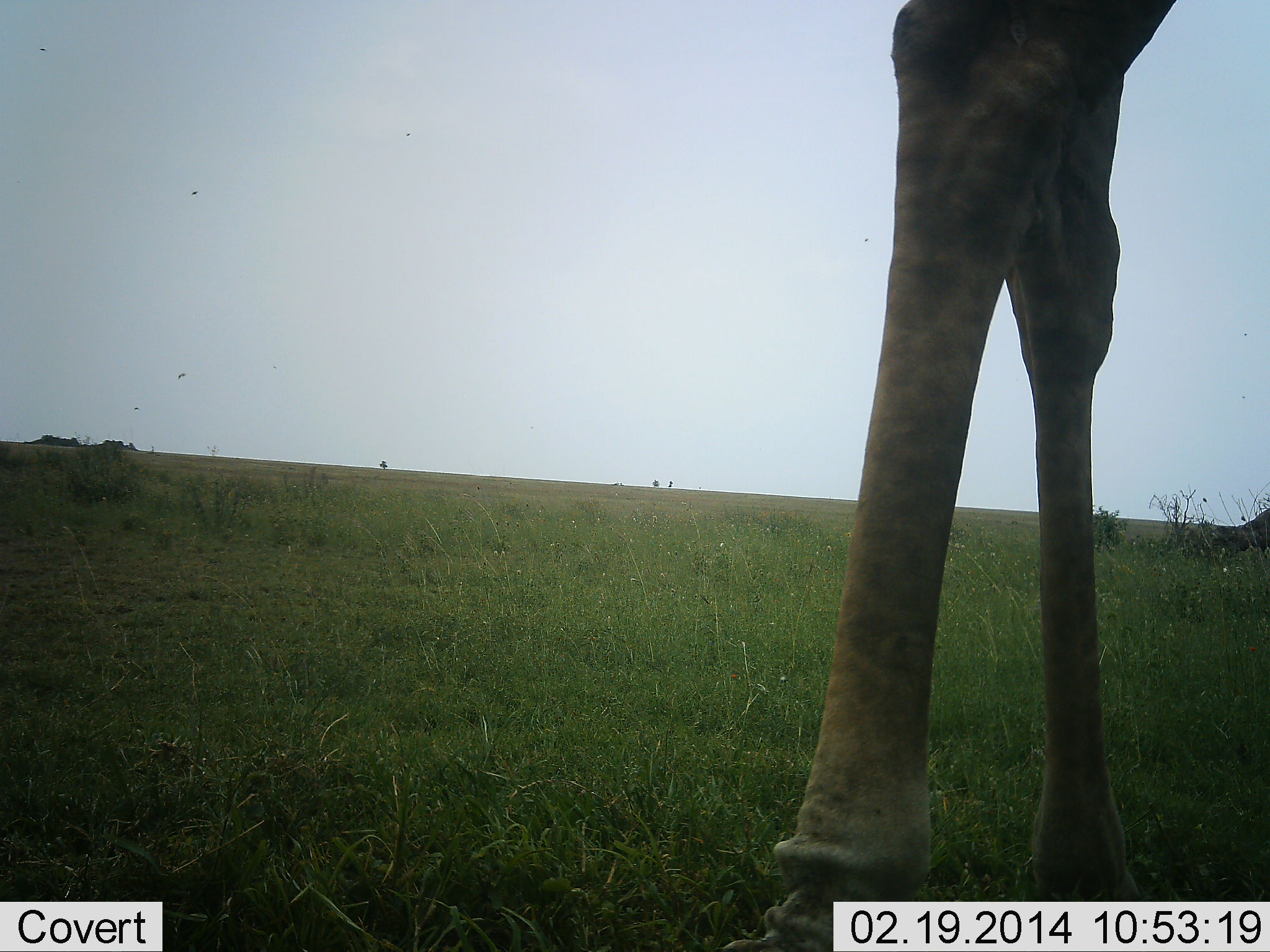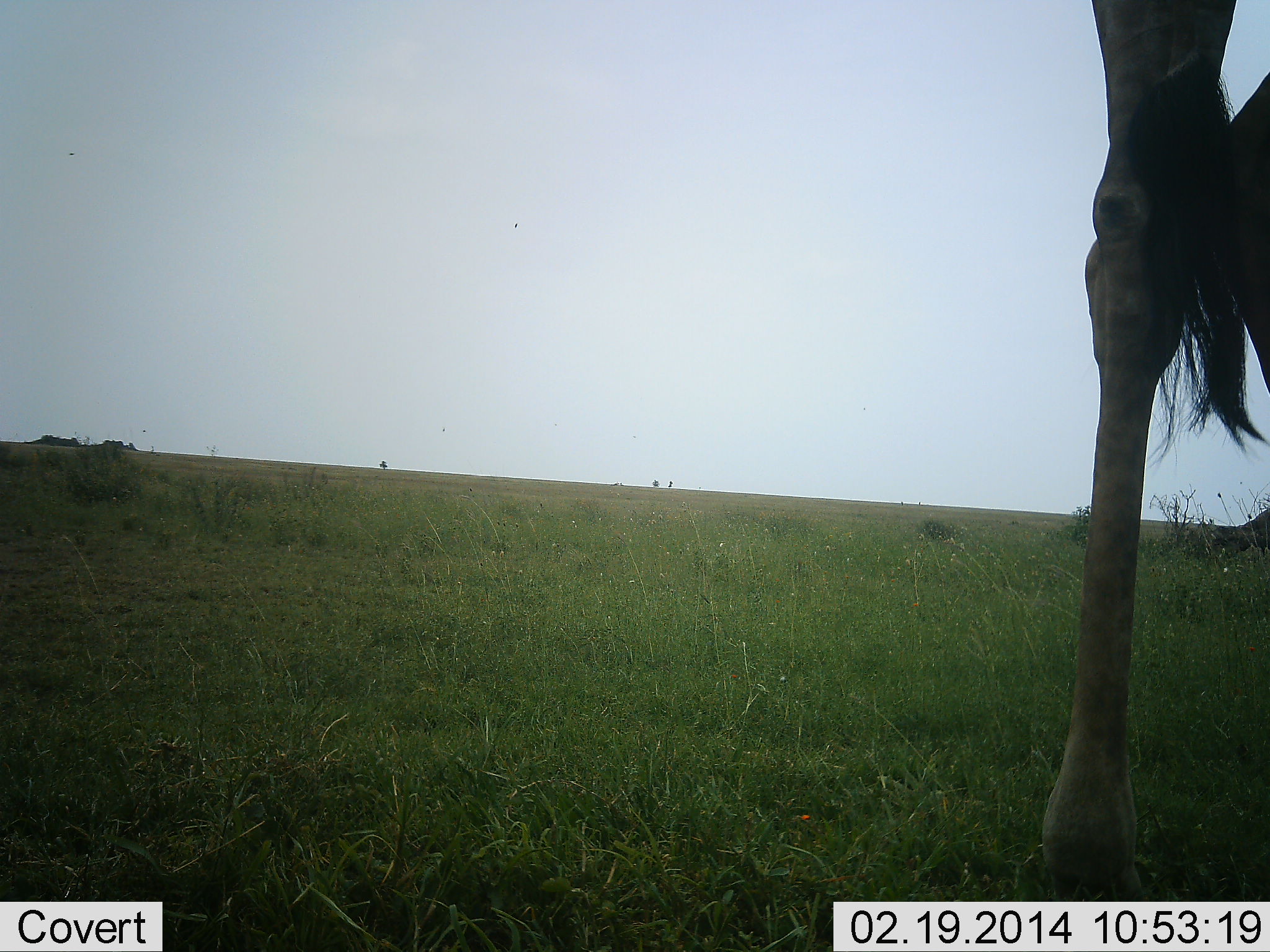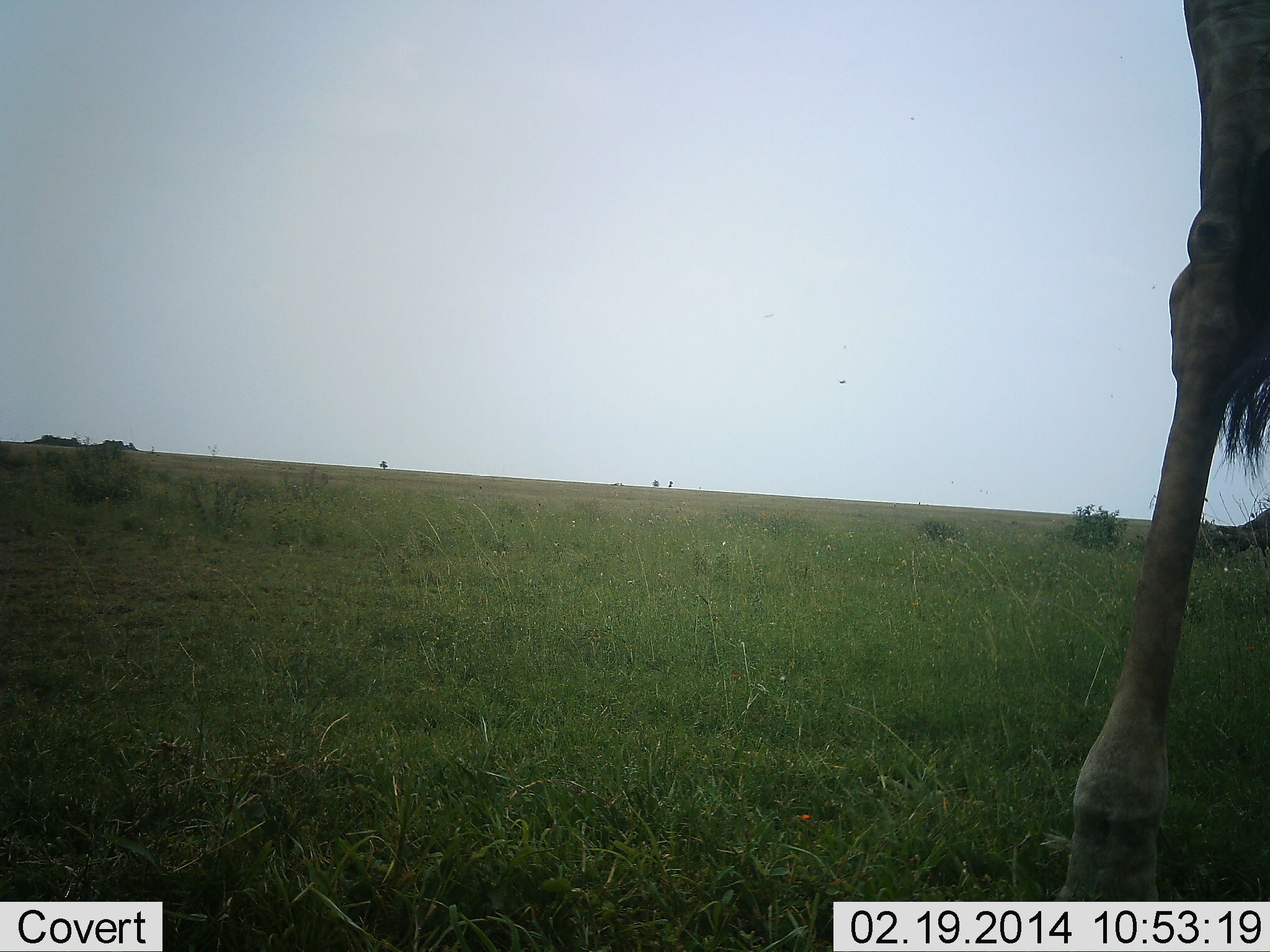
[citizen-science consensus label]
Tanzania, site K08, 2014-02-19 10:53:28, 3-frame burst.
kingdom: Animalia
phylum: Chordata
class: Mammalia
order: Artiodactyla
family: Giraffidae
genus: Giraffa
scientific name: Giraffa camelopardalis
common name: giraffe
Giraffe (Giraffa camelopardalis), count 1. Behavior (volunteer vote fractions): standing 20%, resting 0%, moving 80%, interacting 0%. Young present (vote fraction): 0%. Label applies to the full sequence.